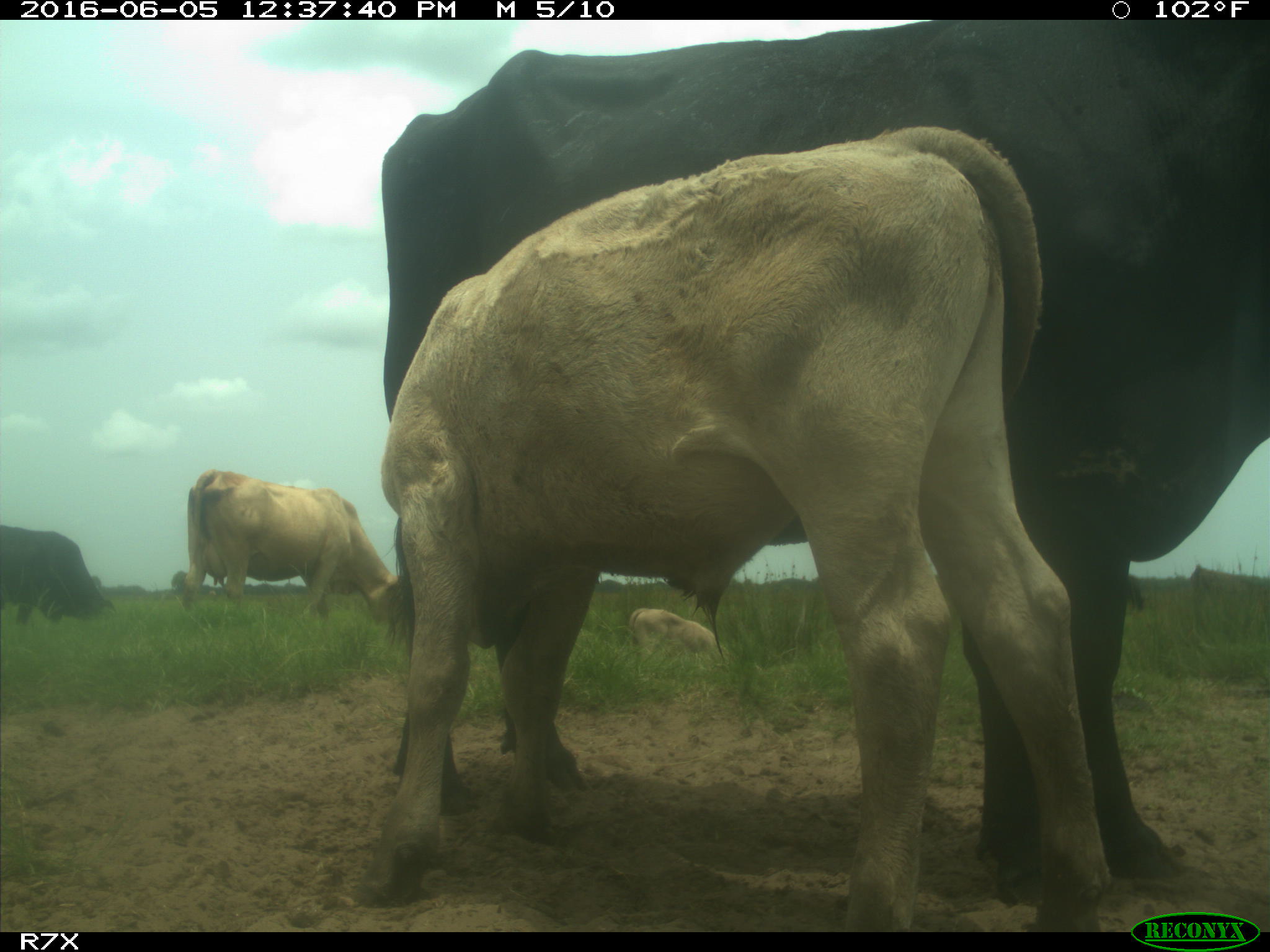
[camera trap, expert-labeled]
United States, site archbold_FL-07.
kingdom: Animalia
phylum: Chordata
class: Mammalia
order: Artiodactyla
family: Bovidae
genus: Bos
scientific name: Bos taurus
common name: domestic cow